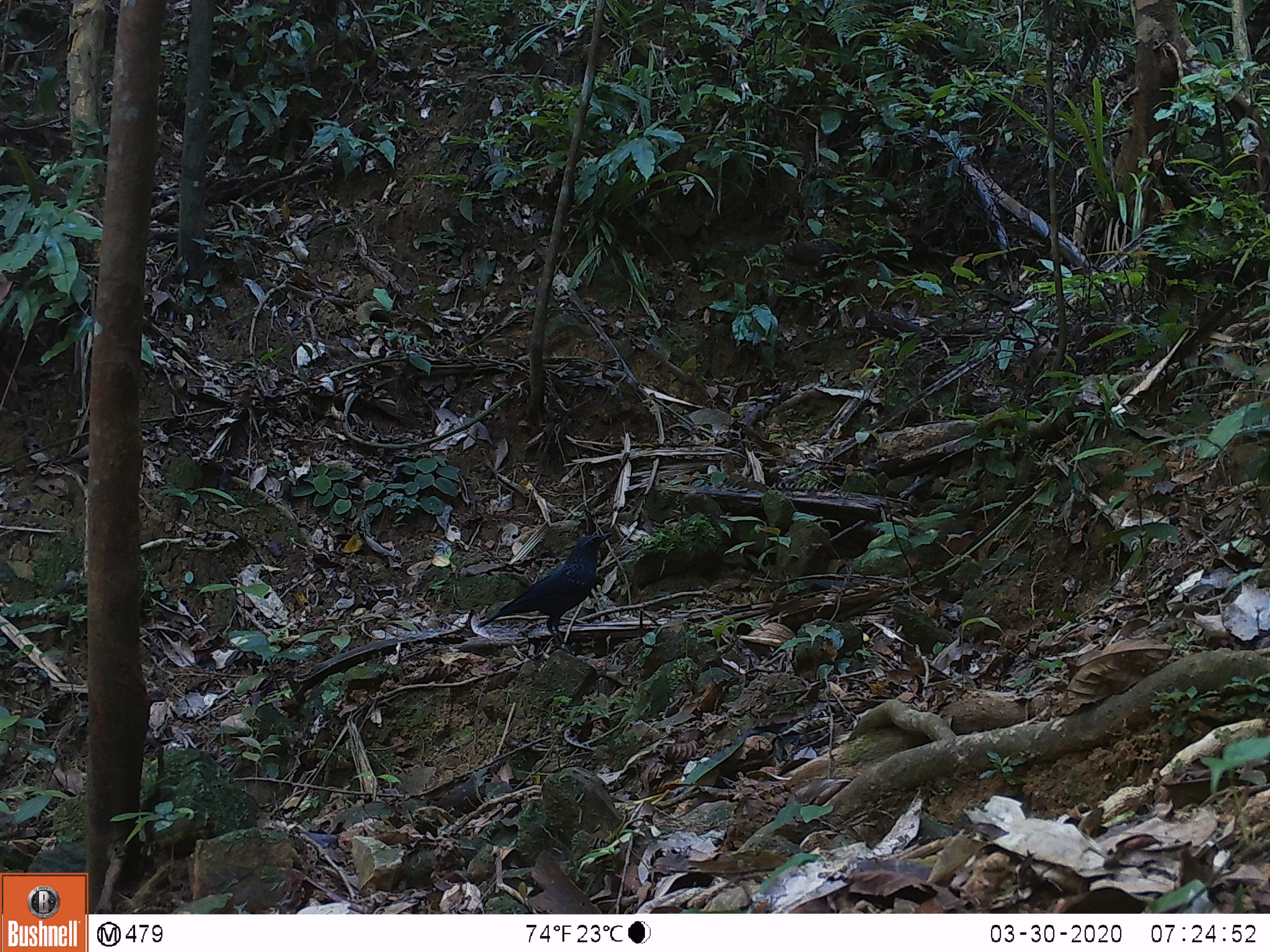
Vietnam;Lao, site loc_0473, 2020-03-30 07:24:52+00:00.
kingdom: Animalia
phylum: Chordata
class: Aves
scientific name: Aves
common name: bird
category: unidentified bird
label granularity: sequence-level